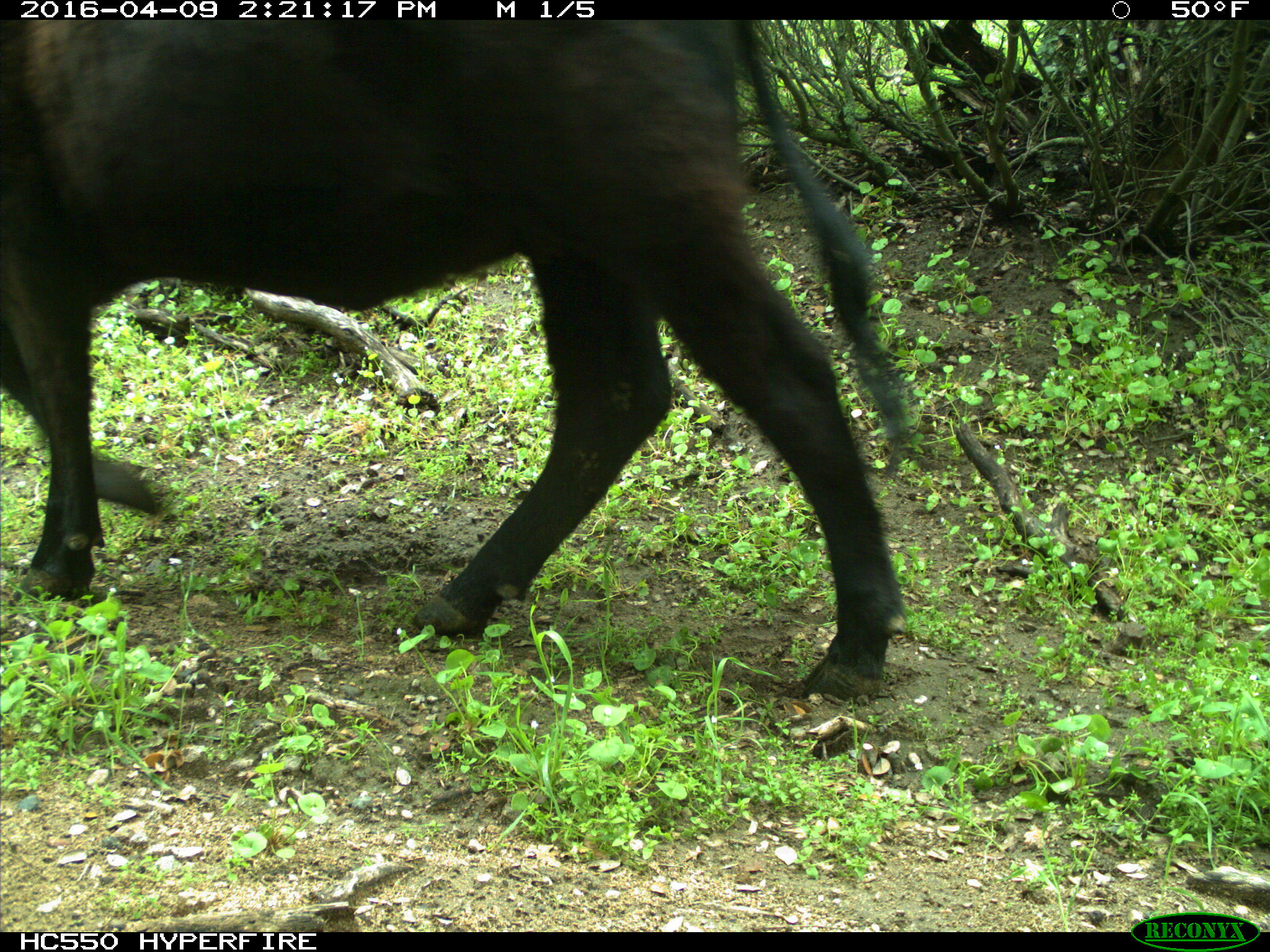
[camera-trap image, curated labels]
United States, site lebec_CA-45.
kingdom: Animalia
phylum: Chordata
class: Mammalia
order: Artiodactyla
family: Bovidae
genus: Bos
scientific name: Bos taurus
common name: domestic cow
Bos taurus (domestic cow).